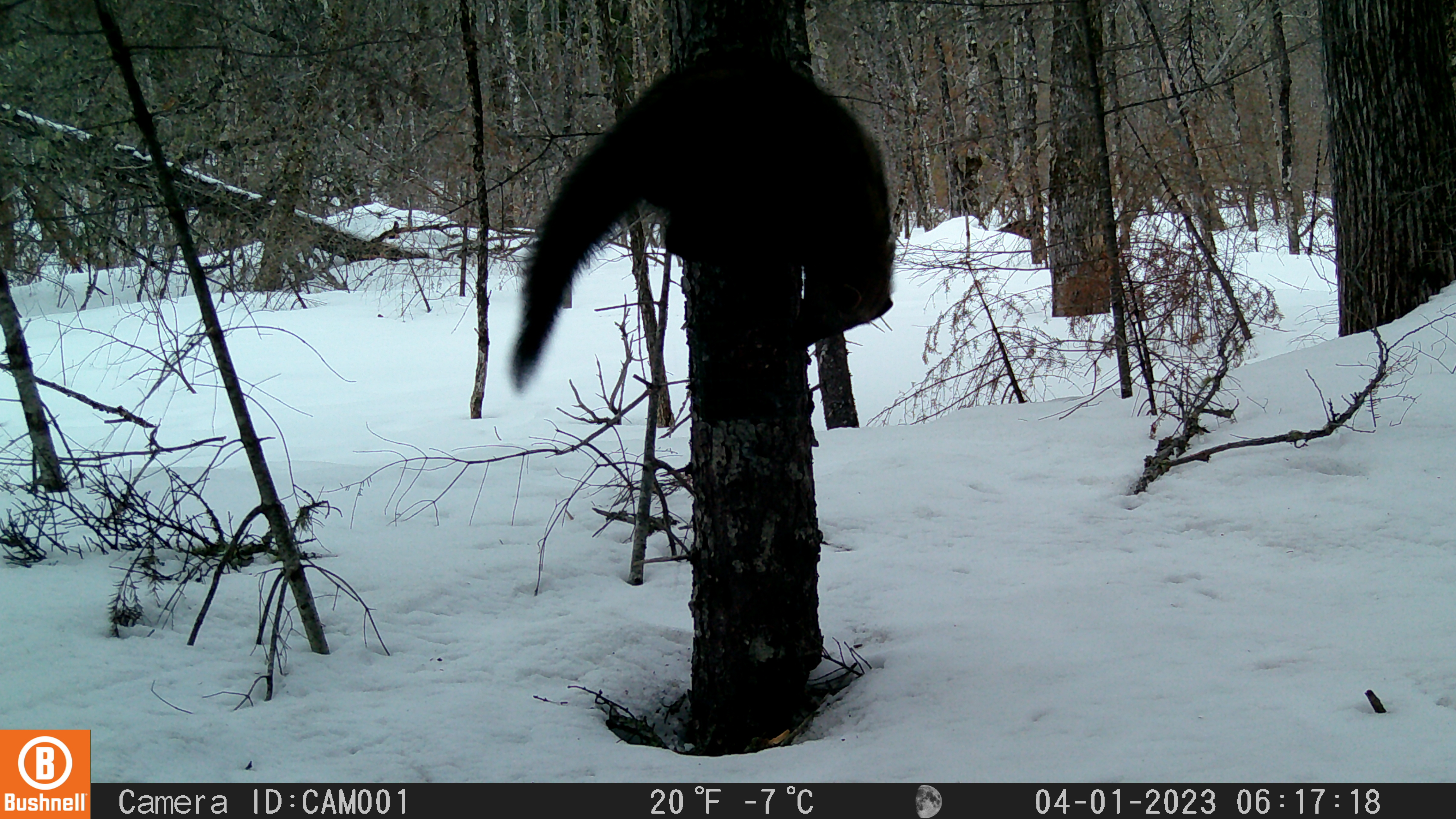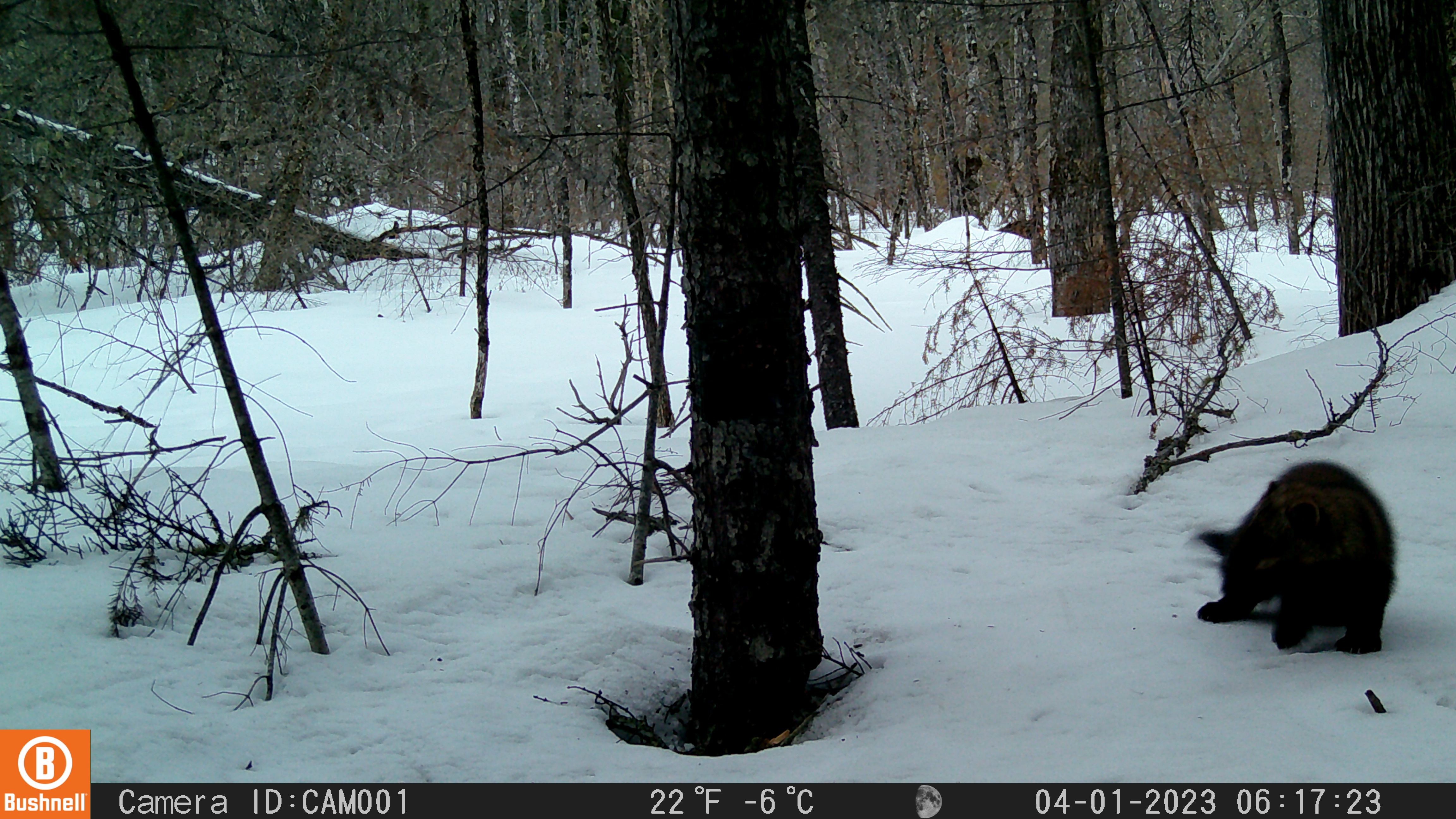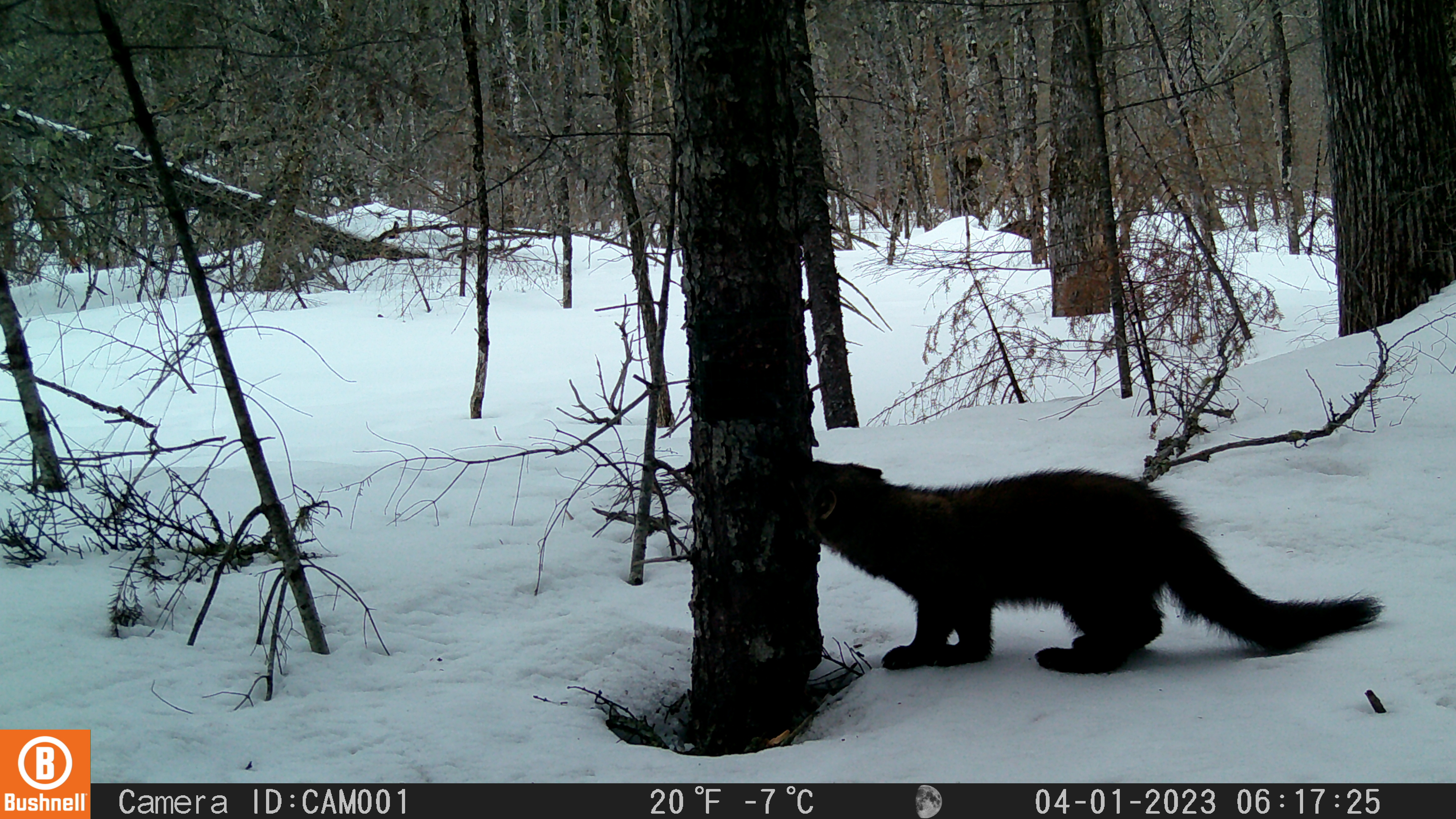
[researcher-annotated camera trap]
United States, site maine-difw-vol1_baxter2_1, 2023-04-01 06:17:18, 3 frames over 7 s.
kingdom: Animalia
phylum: Chordata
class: Mammalia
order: Carnivora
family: Mustelidae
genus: Pekania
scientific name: Pekania pennanti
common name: fisher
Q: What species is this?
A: Fisher (Pekania pennanti).